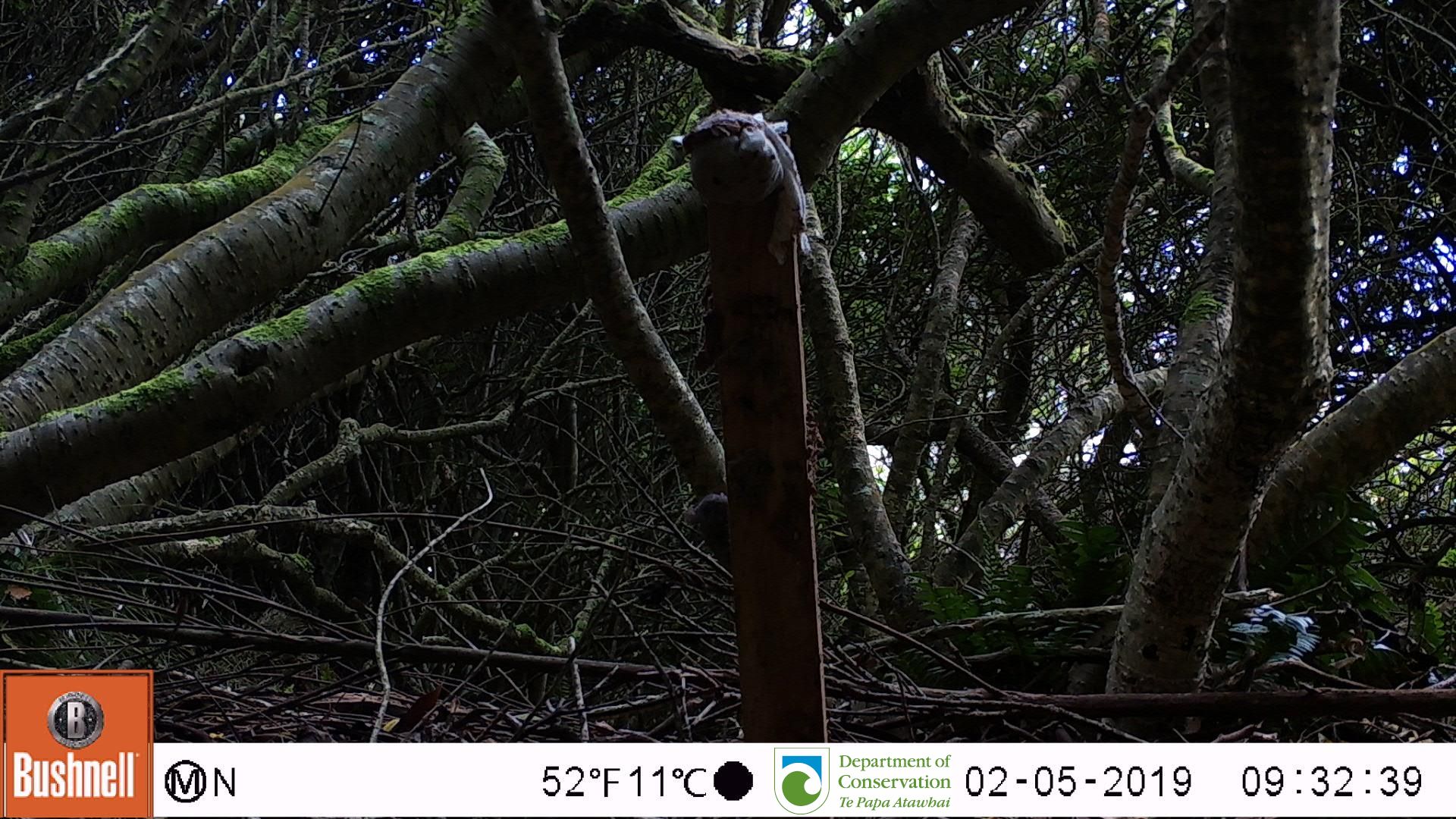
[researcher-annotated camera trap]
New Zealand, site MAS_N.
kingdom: Animalia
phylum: Chordata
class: Mammalia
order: Rodentia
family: Muridae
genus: Mus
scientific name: Mus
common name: mouse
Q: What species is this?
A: Mouse (Mus).